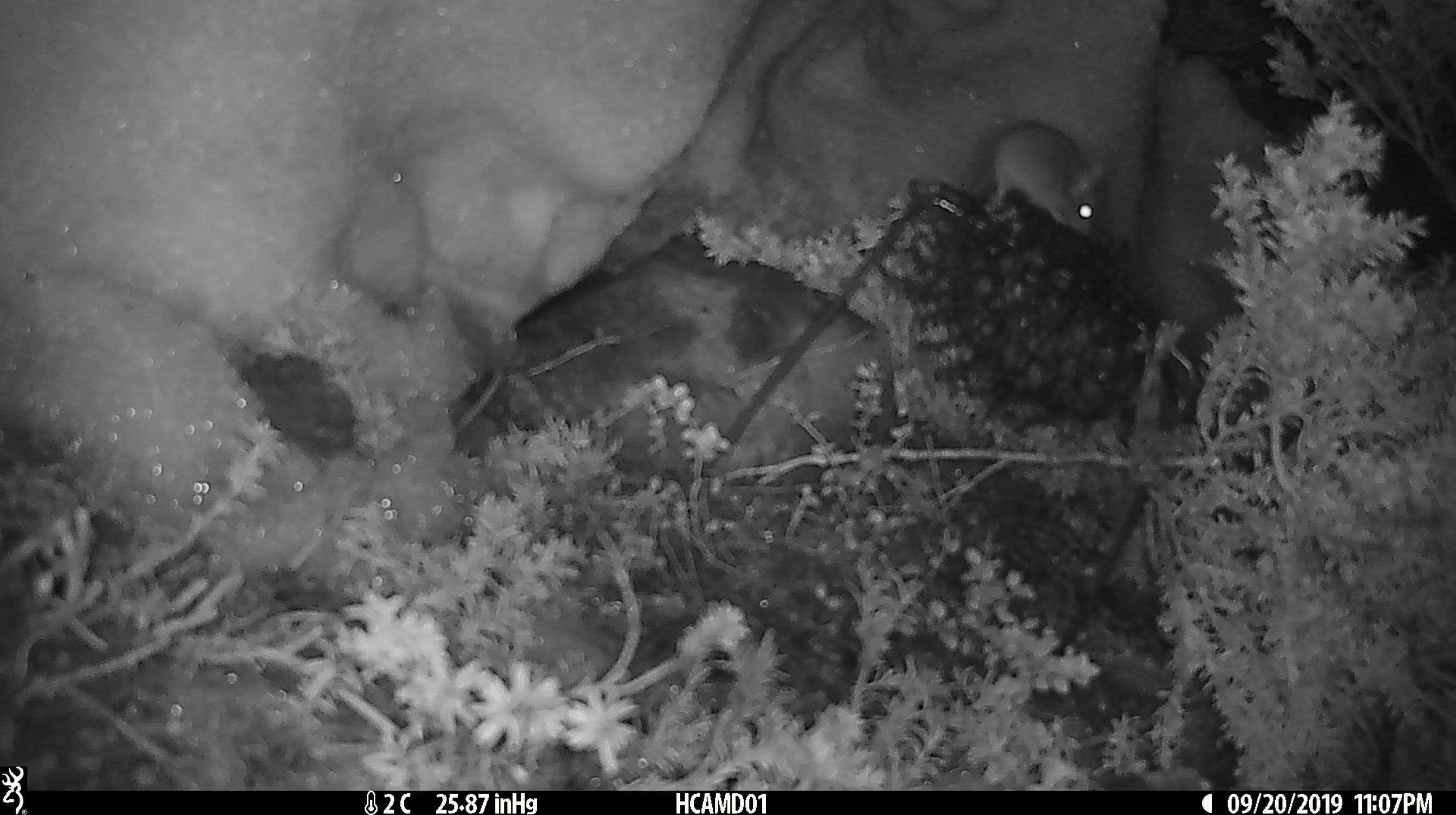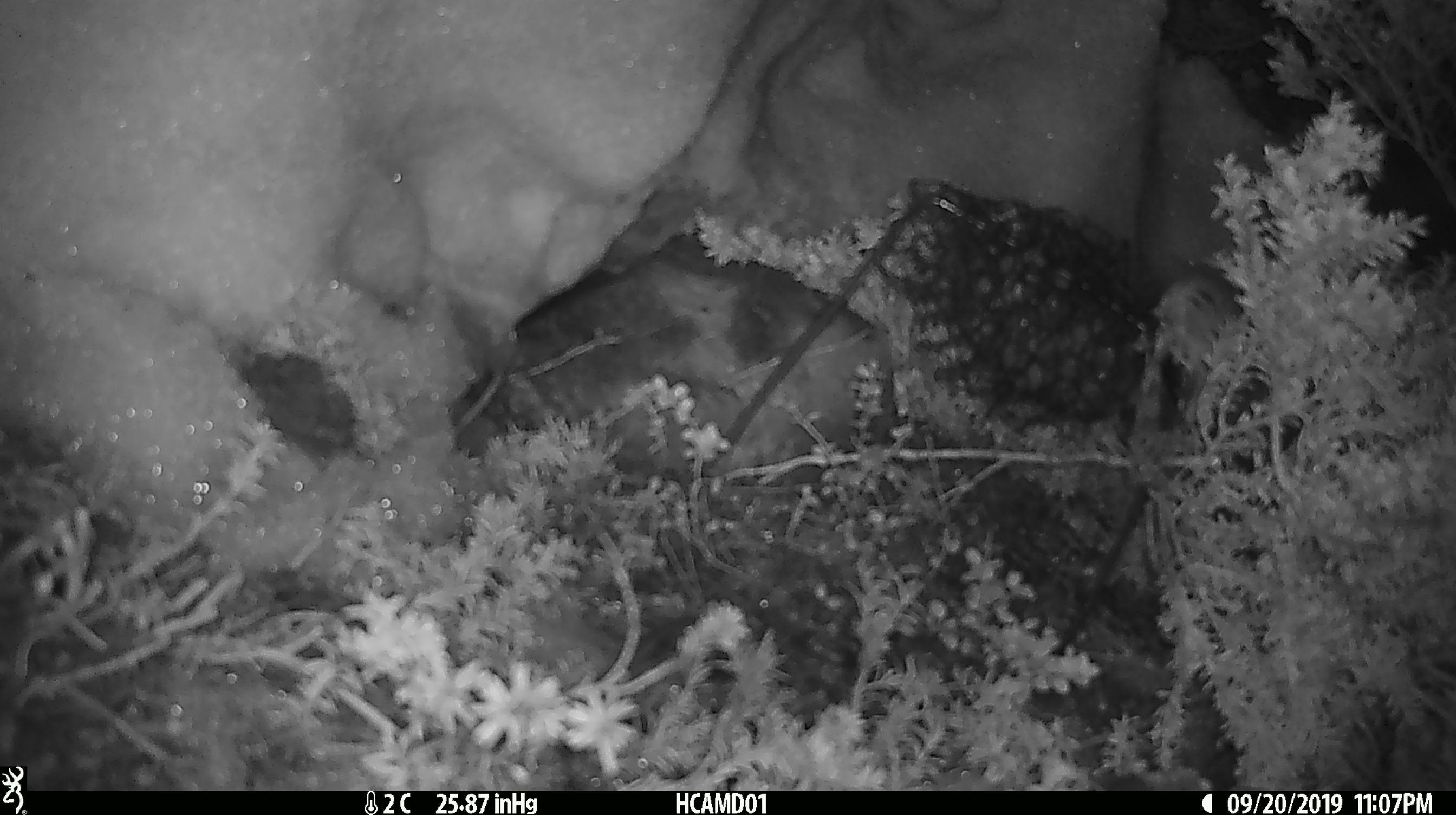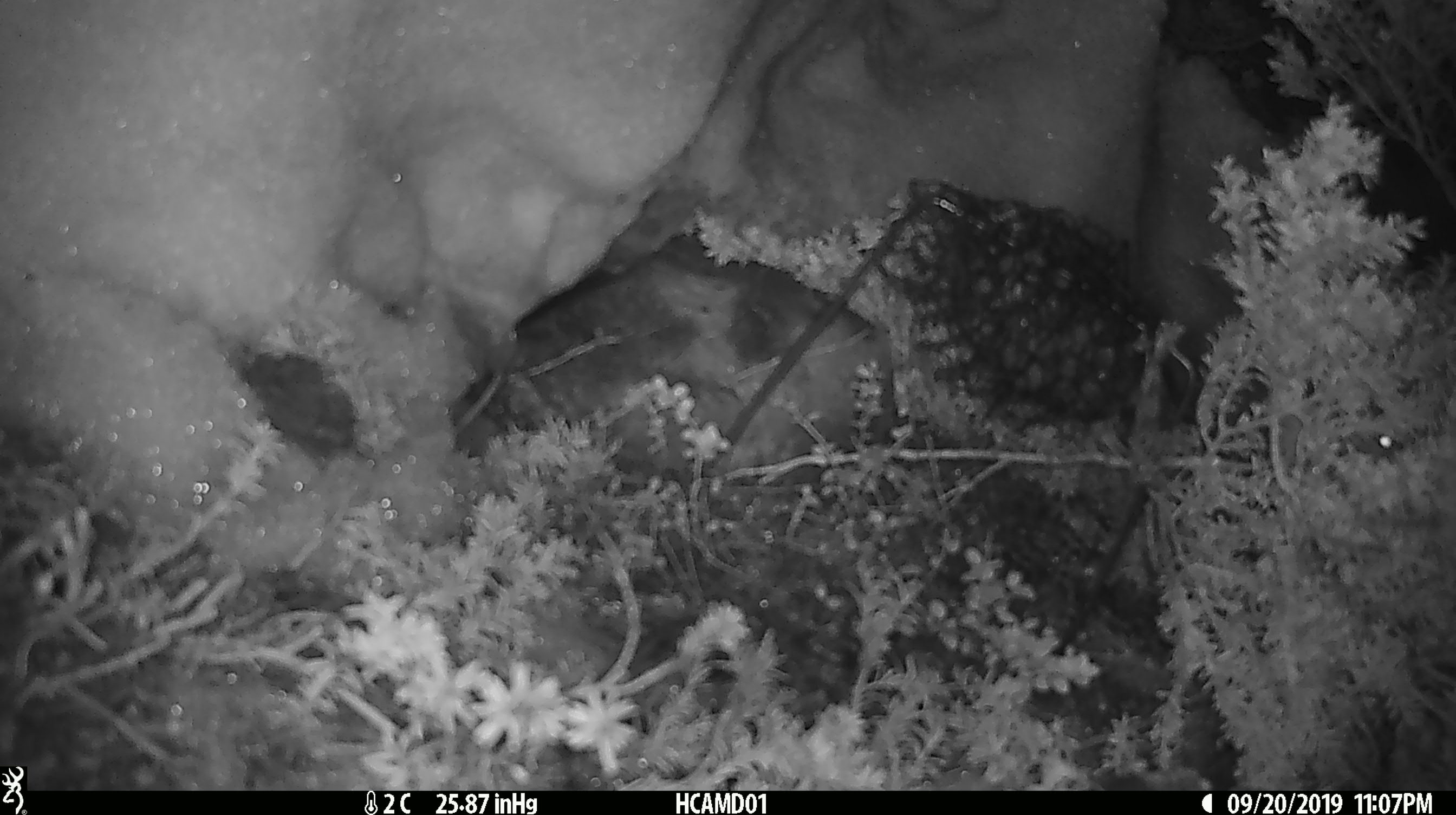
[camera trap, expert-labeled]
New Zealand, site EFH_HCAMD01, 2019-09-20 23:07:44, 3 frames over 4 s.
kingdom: Animalia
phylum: Chordata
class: Mammalia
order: Rodentia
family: Muridae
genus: Mus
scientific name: Mus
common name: mouse